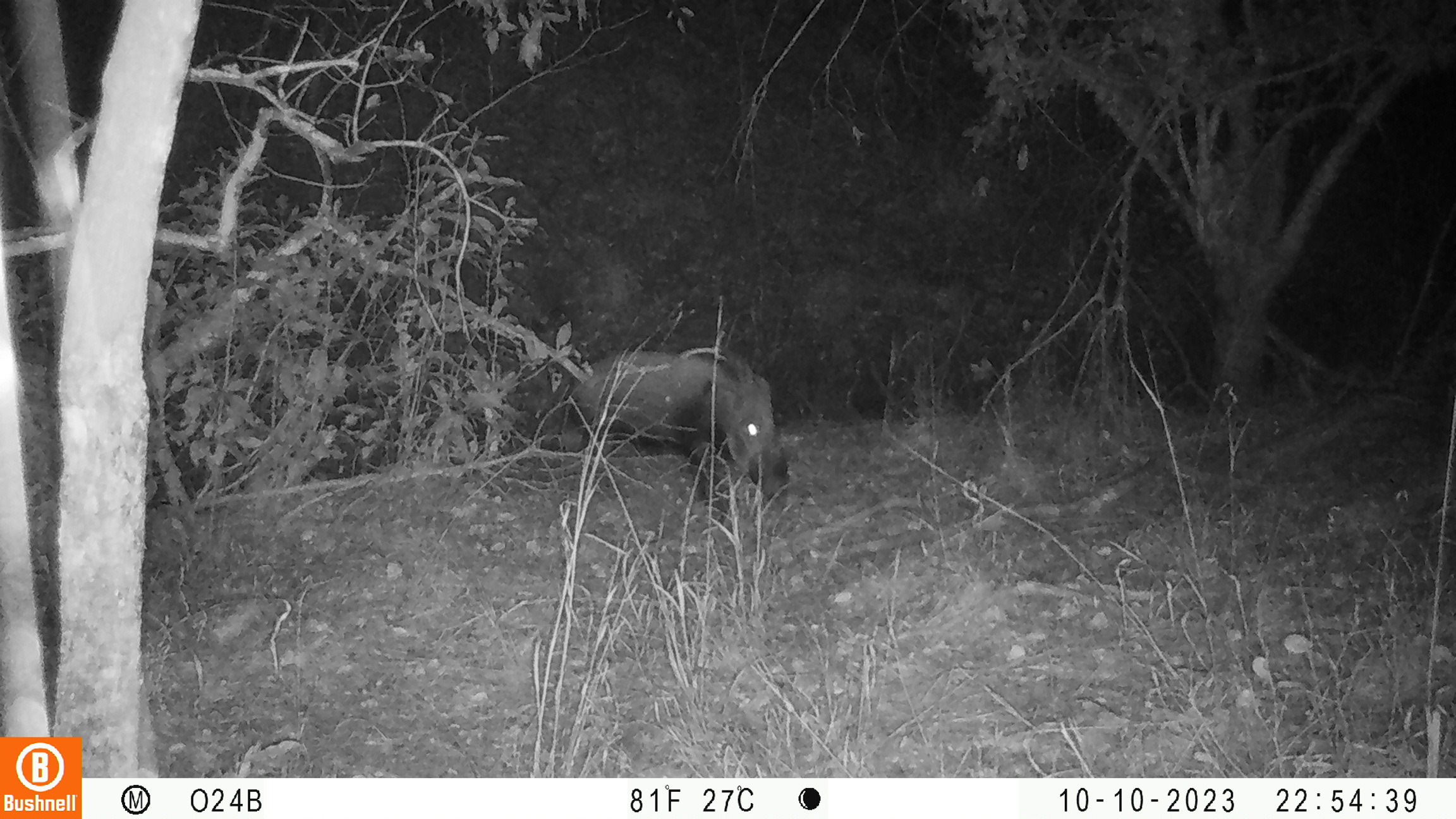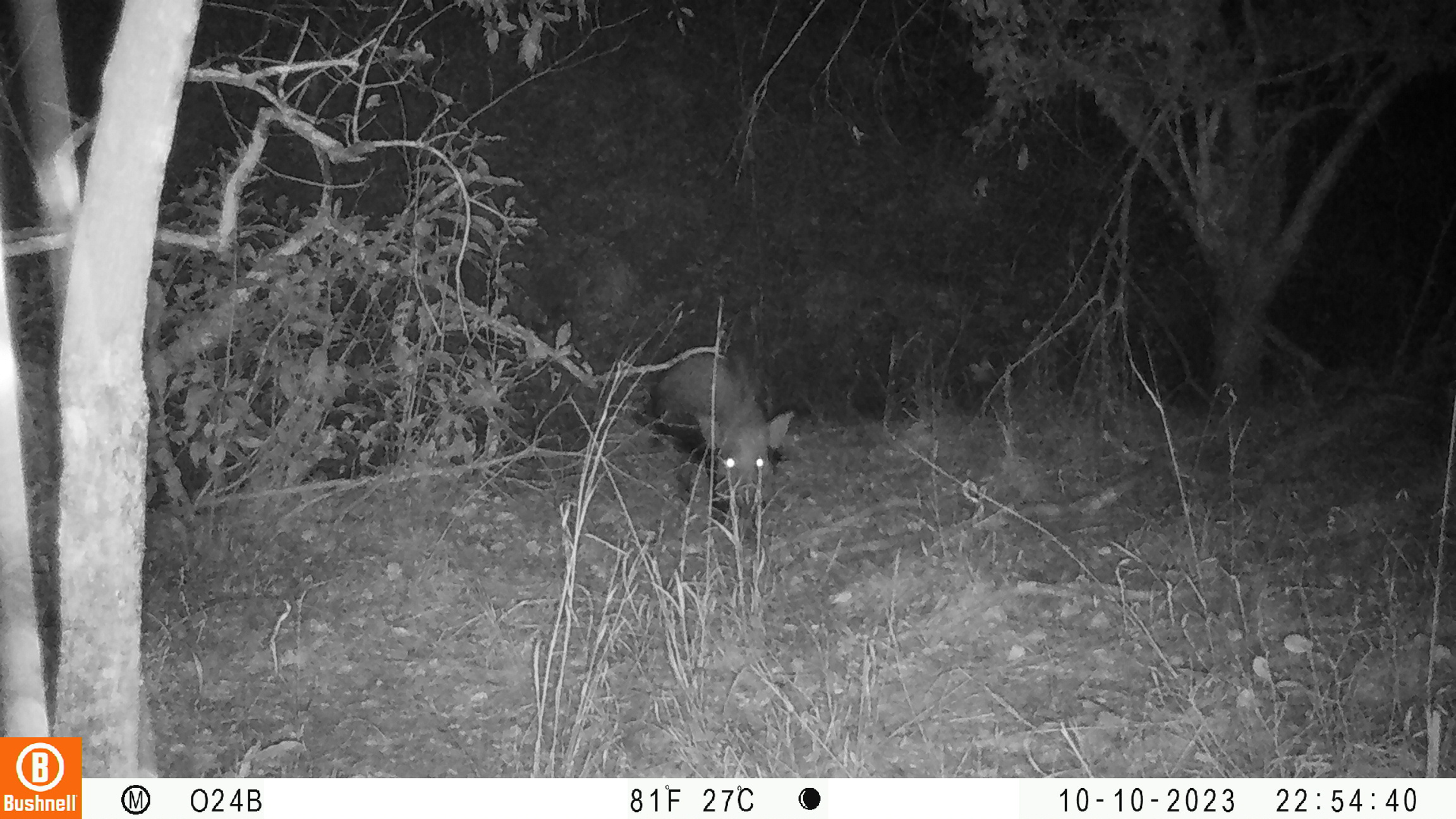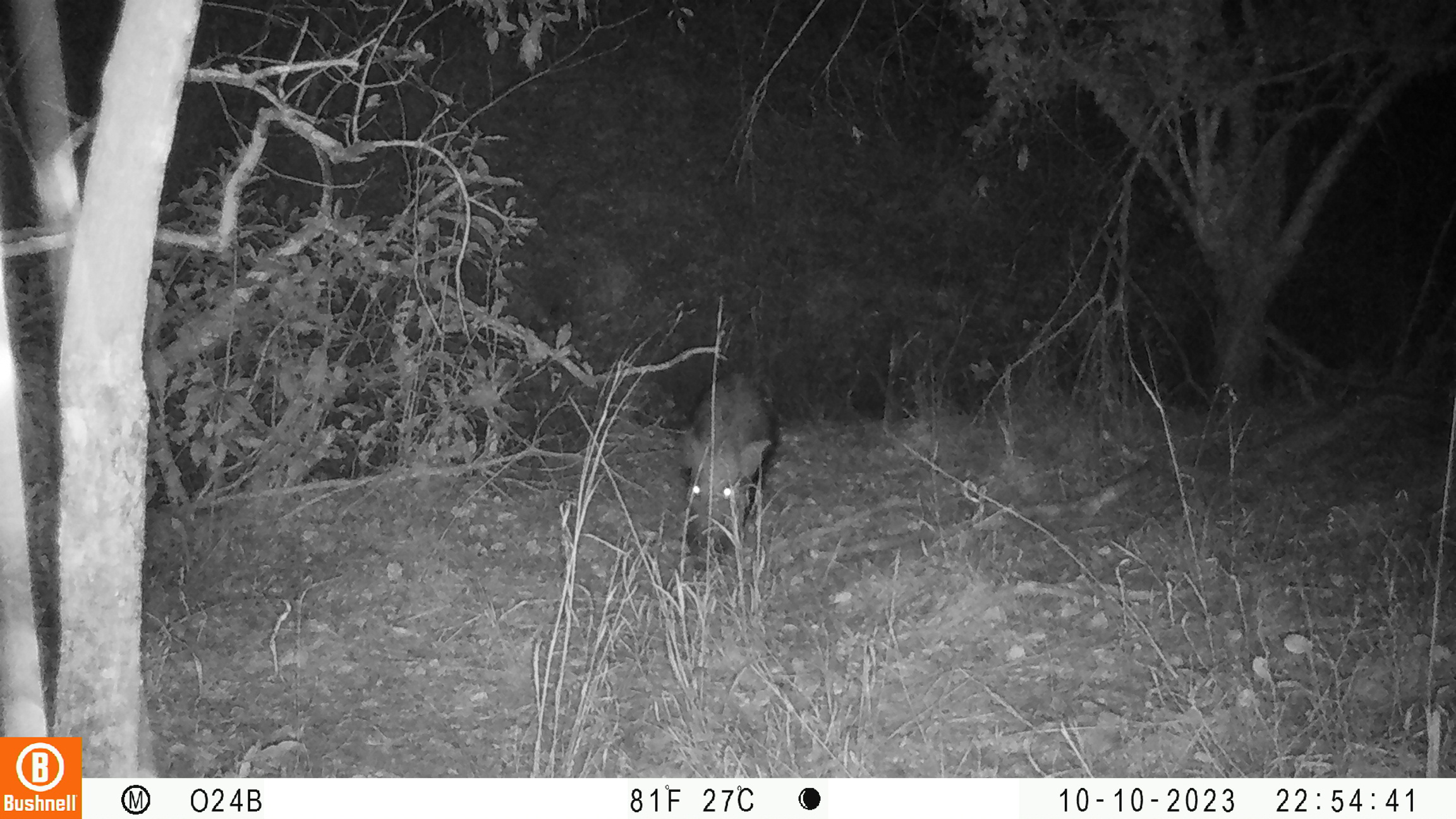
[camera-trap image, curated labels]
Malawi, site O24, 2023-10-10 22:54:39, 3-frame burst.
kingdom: Animalia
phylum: Chordata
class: Mammalia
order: Artiodactyla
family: Suidae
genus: Potamochoerus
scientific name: Potamochoerus larvatus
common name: bushpig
Bushpig (Potamochoerus larvatus), count 1.